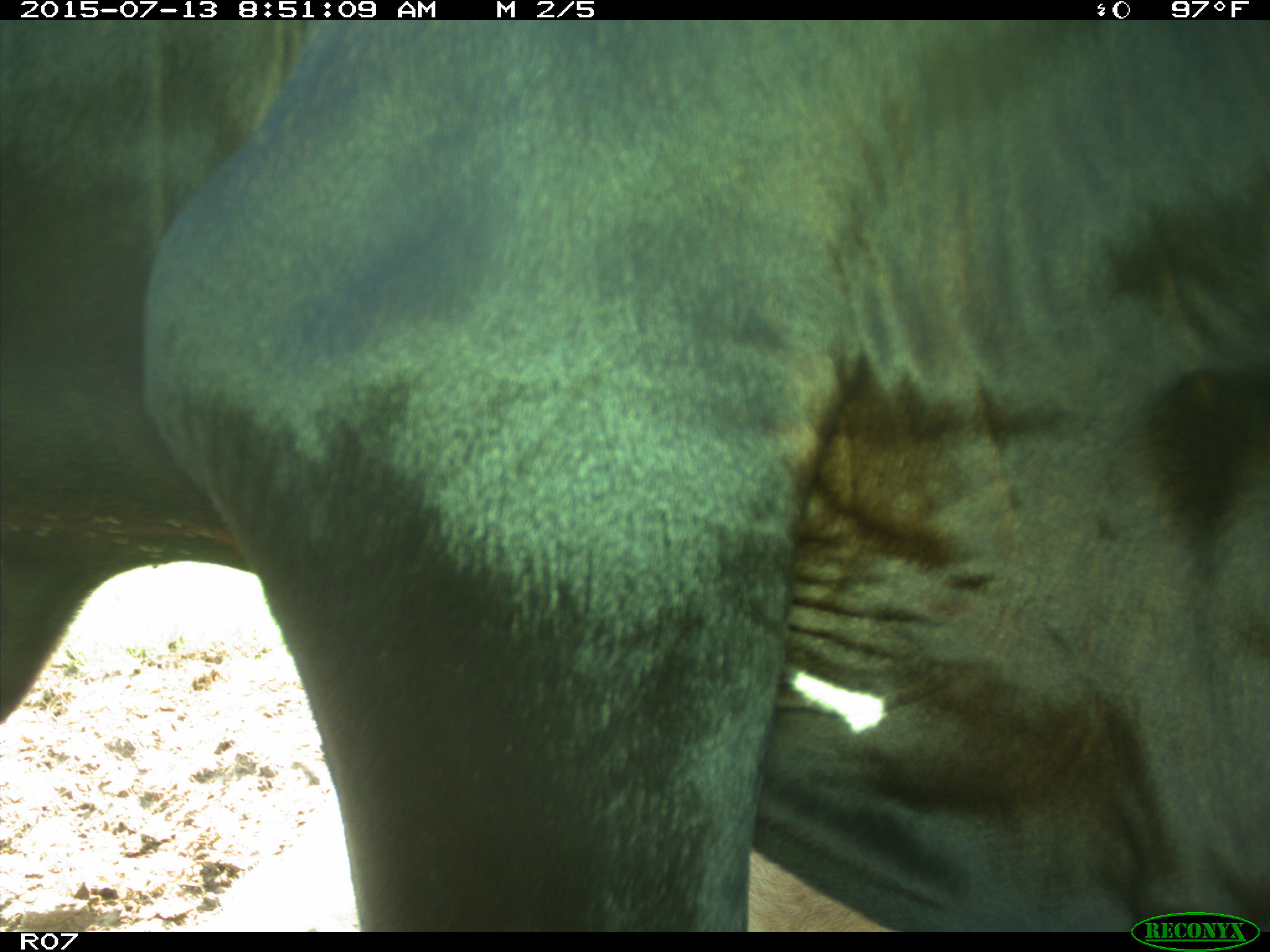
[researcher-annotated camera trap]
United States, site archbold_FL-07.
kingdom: Animalia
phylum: Chordata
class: Mammalia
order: Artiodactyla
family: Bovidae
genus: Bos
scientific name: Bos taurus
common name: domestic cow